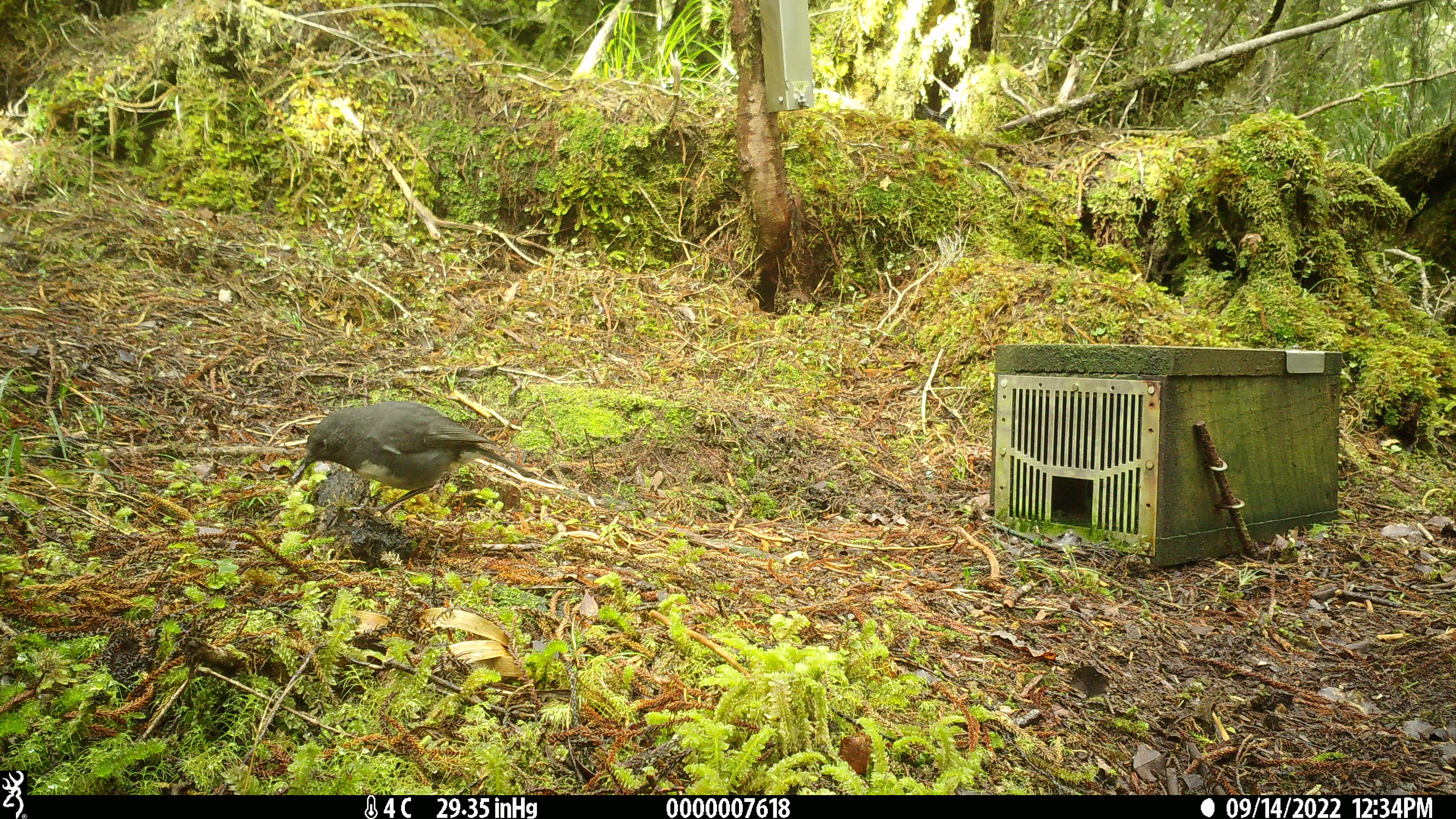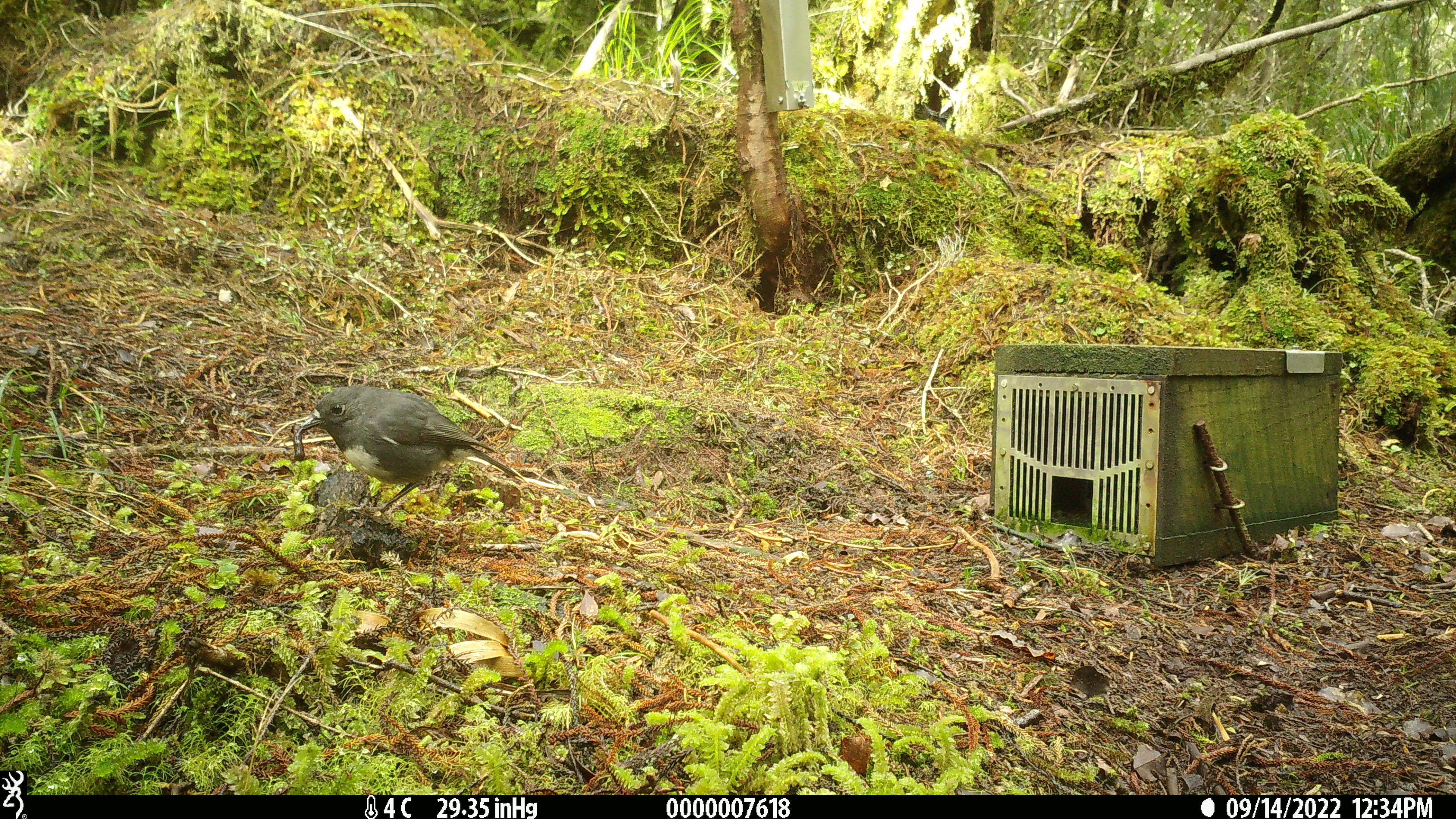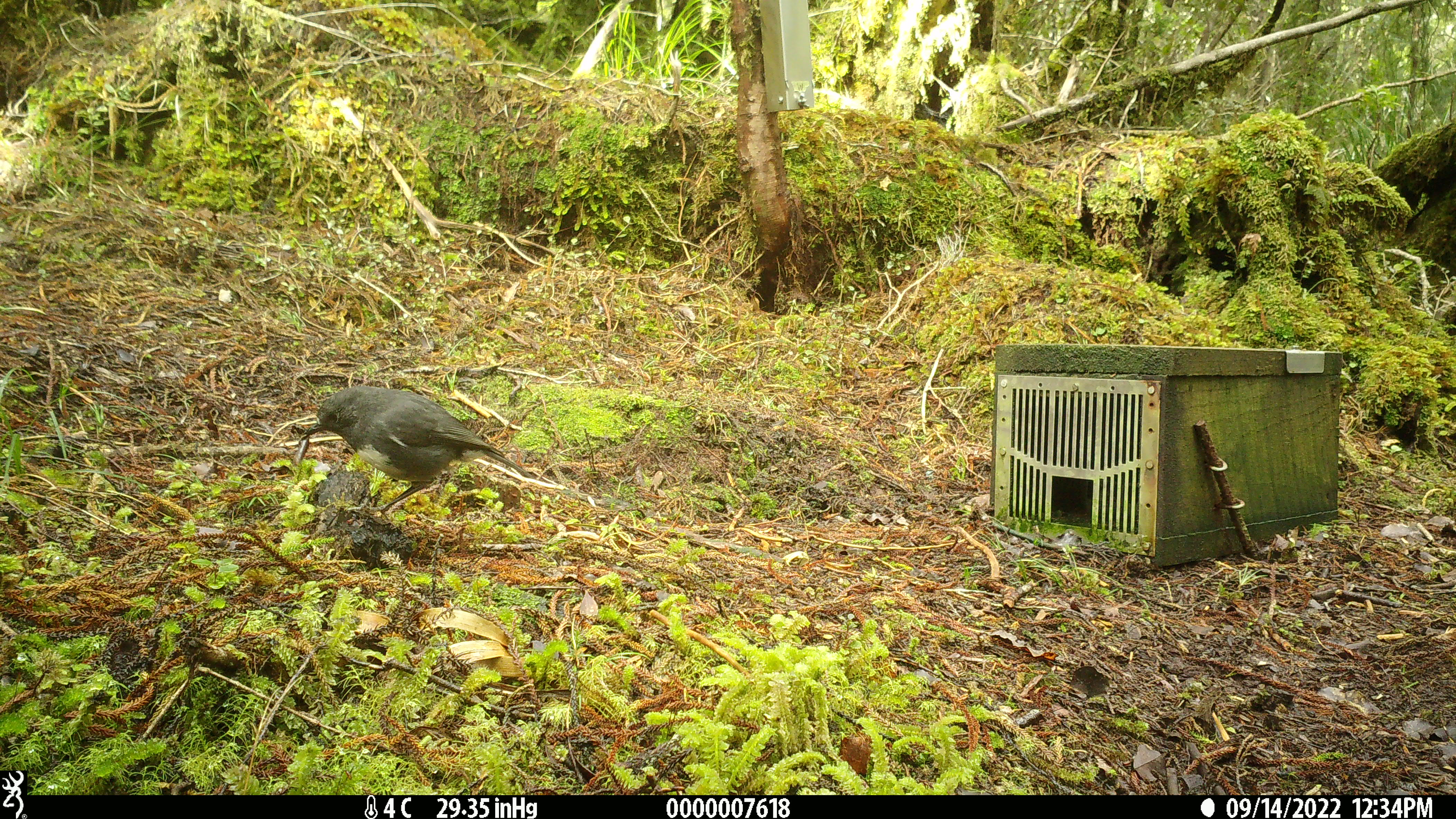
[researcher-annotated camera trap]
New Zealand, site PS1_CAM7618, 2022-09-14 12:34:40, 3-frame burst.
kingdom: Animalia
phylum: Chordata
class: Aves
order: Passeriformes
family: Petroicidae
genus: Petroica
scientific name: Petroica australis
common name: new zealand robin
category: robin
Robin (new zealand robin) (Petroica australis).